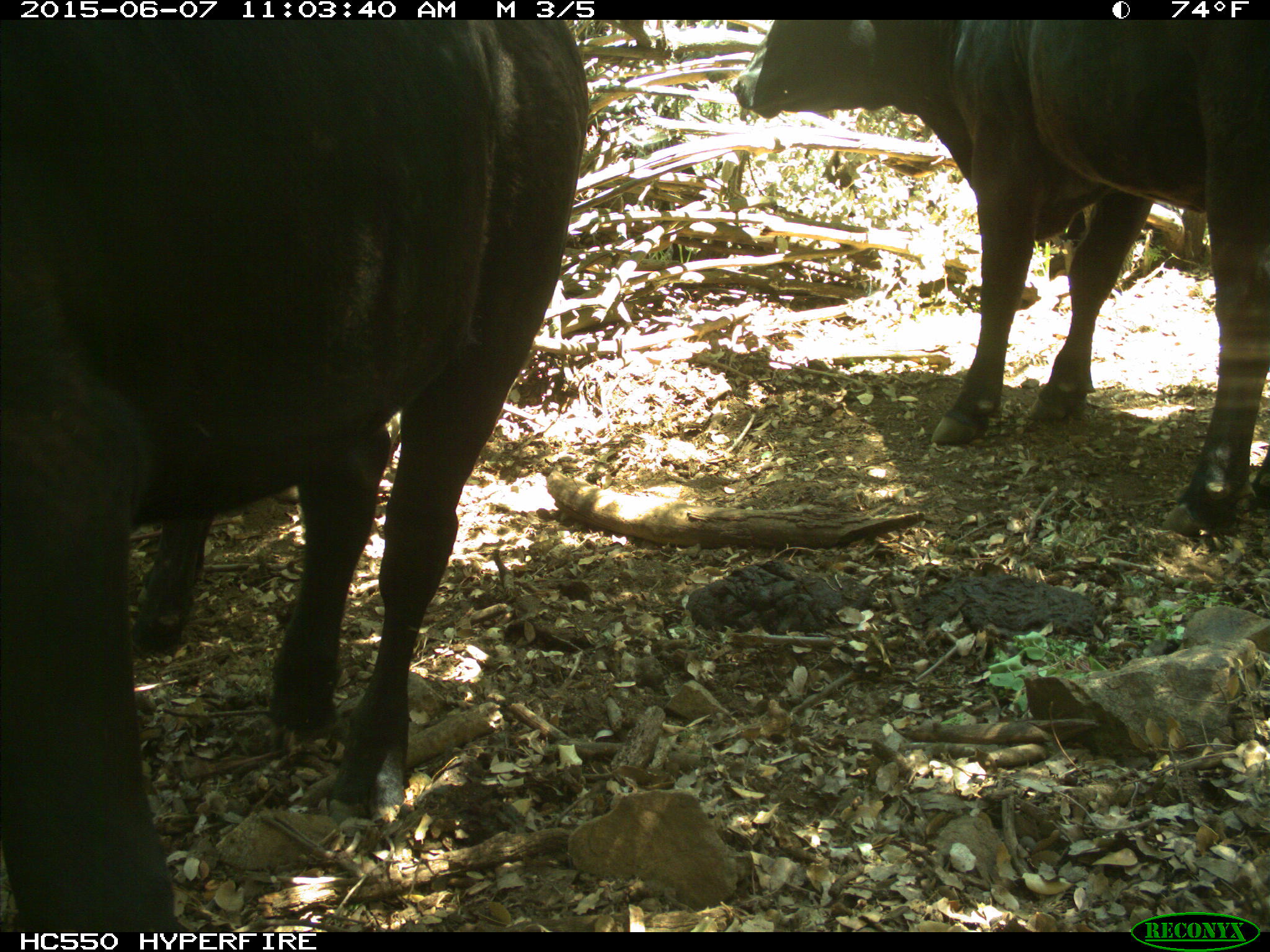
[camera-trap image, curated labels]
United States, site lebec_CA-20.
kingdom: Animalia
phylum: Chordata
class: Mammalia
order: Artiodactyla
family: Bovidae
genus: Bos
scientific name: Bos taurus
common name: domestic cow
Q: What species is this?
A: Bos taurus (domestic cow).